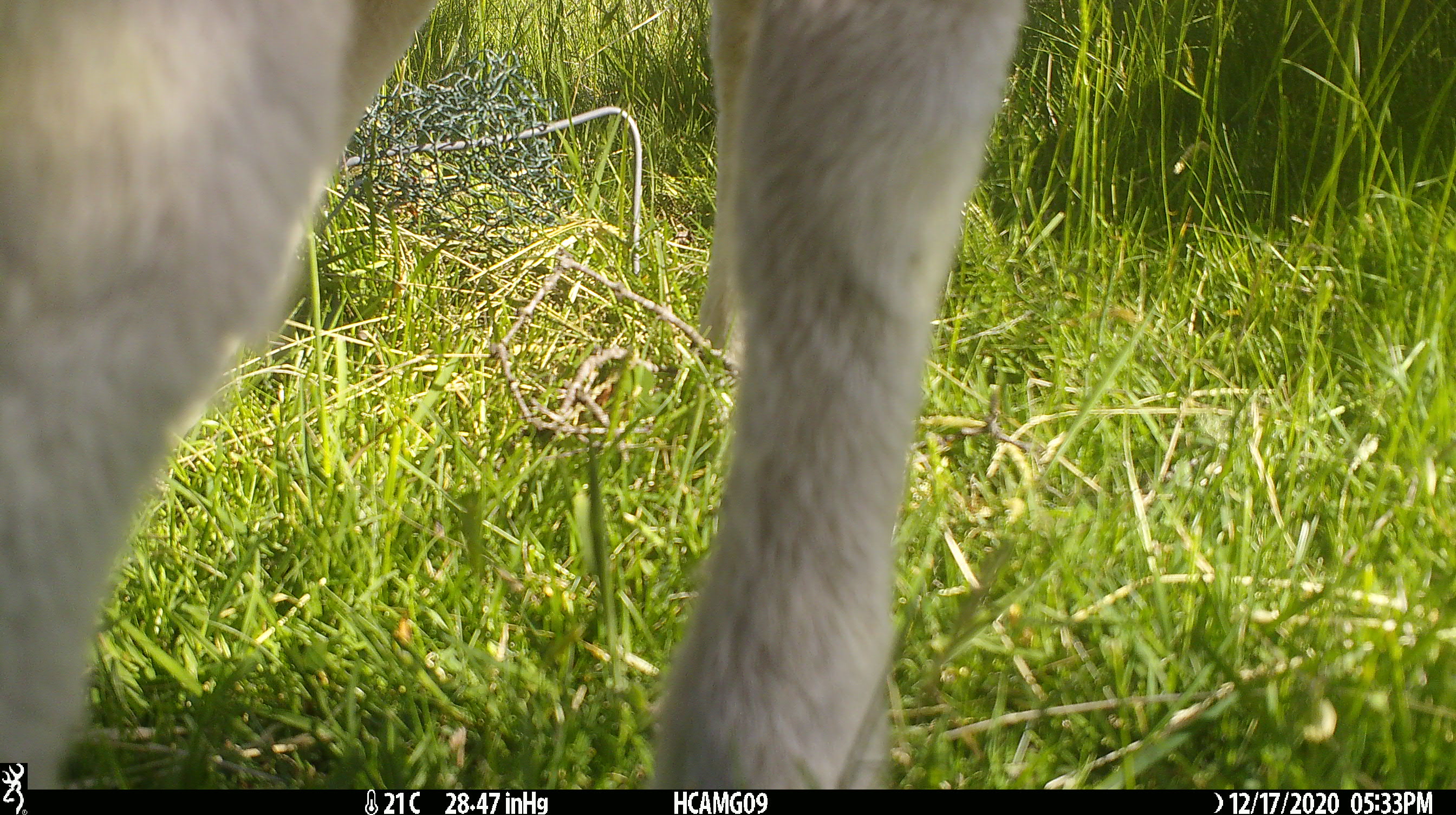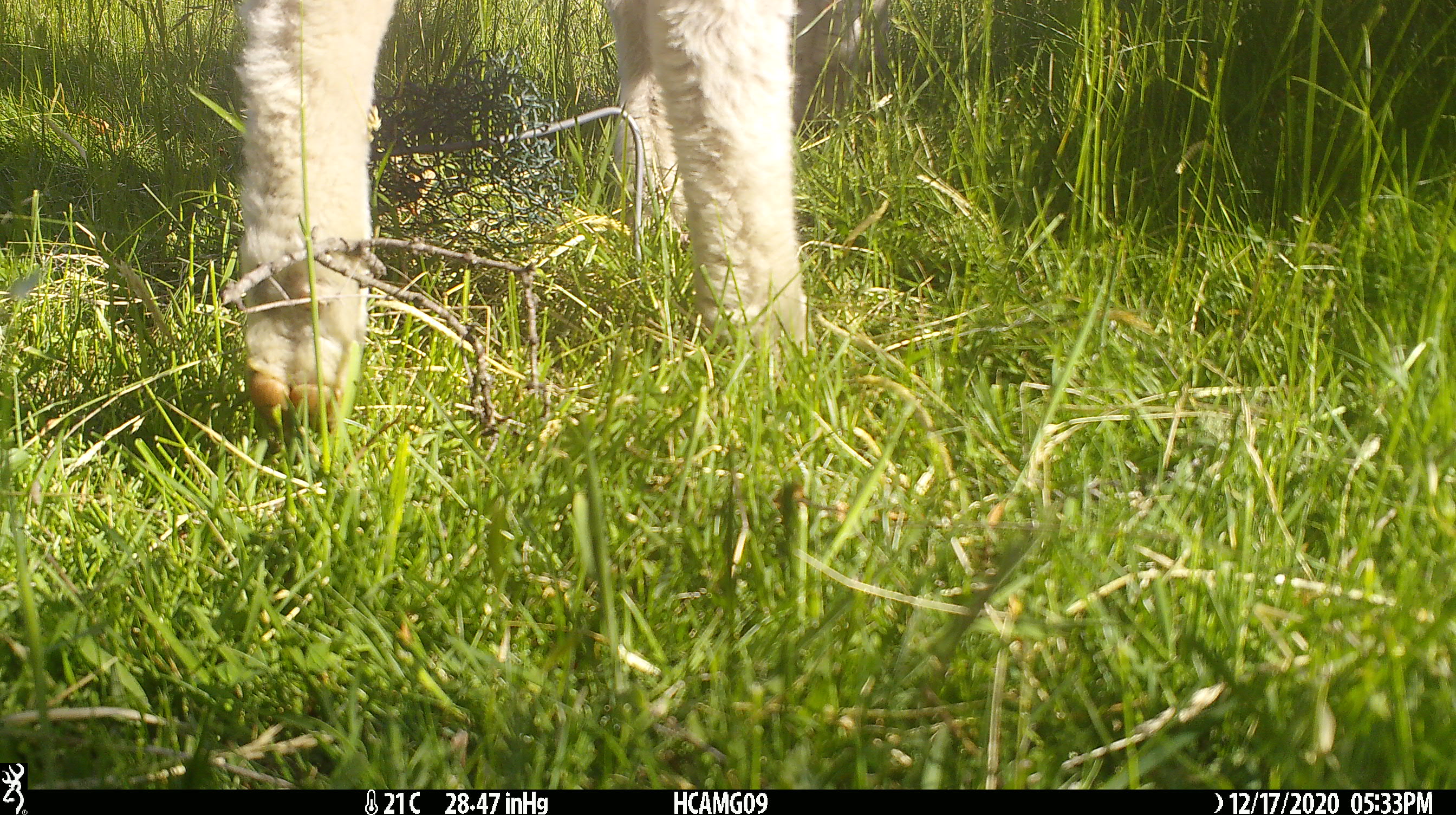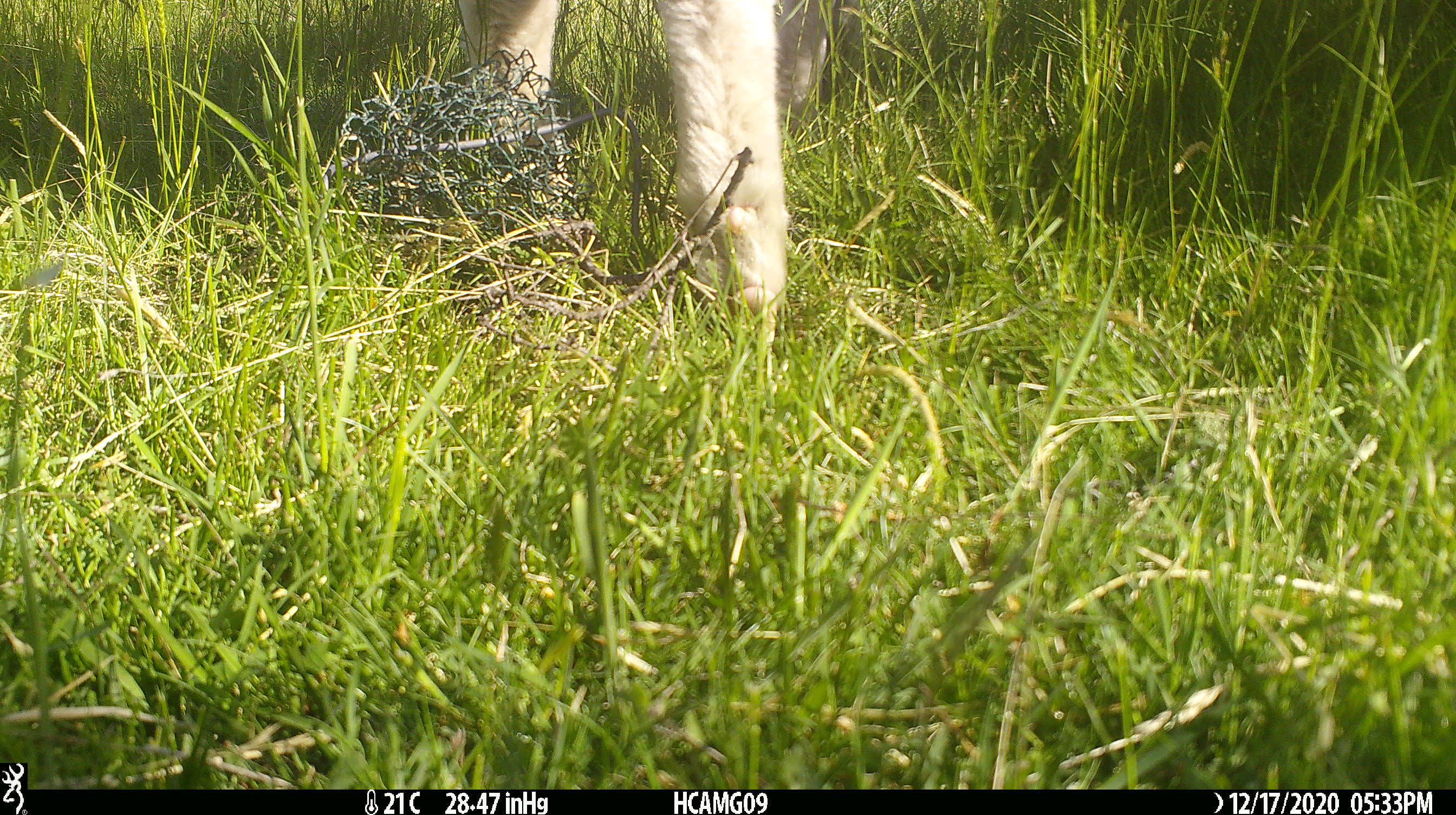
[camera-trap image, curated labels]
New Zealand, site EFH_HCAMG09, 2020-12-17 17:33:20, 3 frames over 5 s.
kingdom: Animalia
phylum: Chordata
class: Mammalia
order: Artiodactyla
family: Bovidae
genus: Ovis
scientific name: Ovis aries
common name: domestic sheep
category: sheep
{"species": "sheep (domestic sheep) (Ovis aries)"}